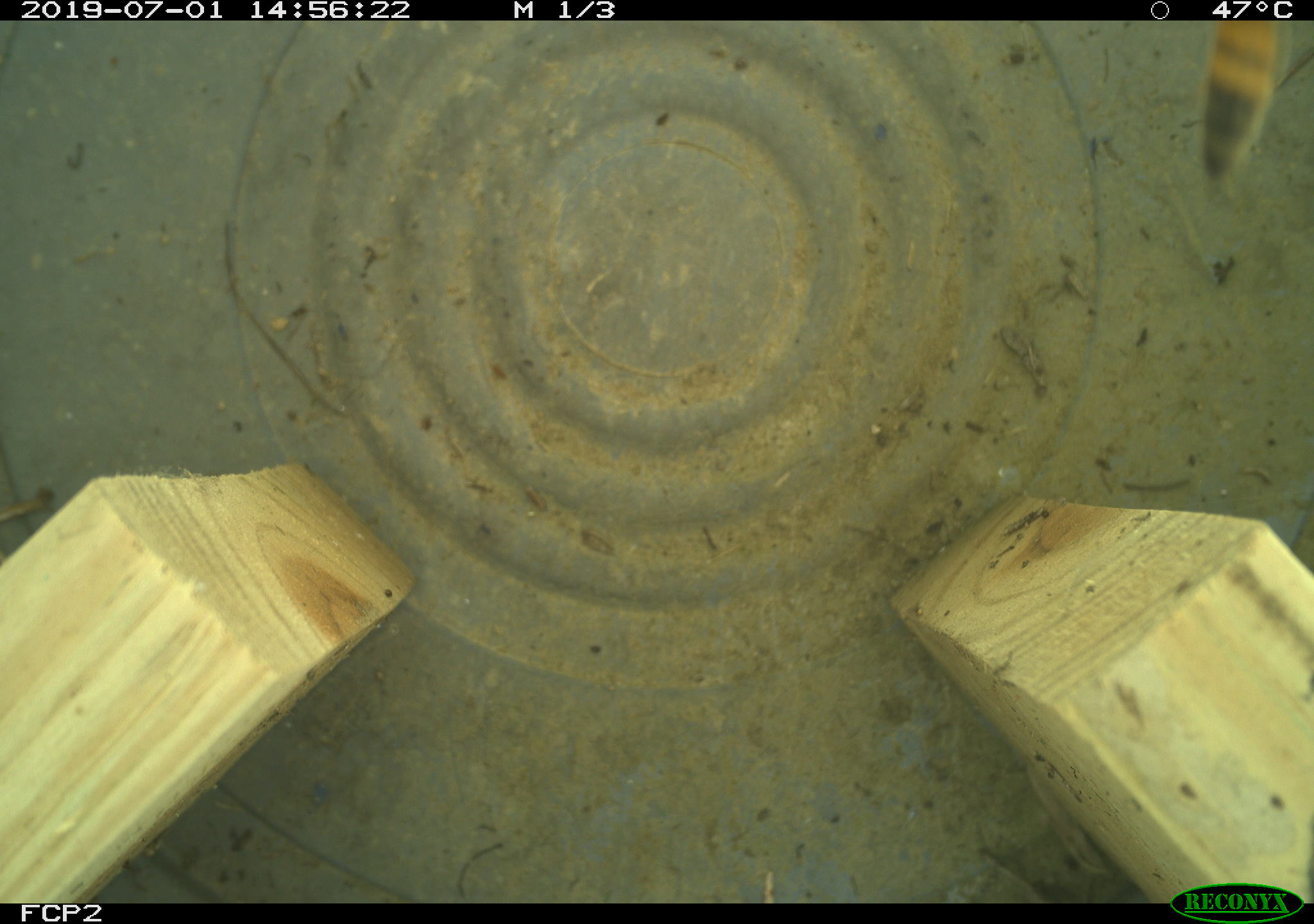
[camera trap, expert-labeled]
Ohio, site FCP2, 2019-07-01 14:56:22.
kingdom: Animalia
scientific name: Animalia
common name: animal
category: invertebrate